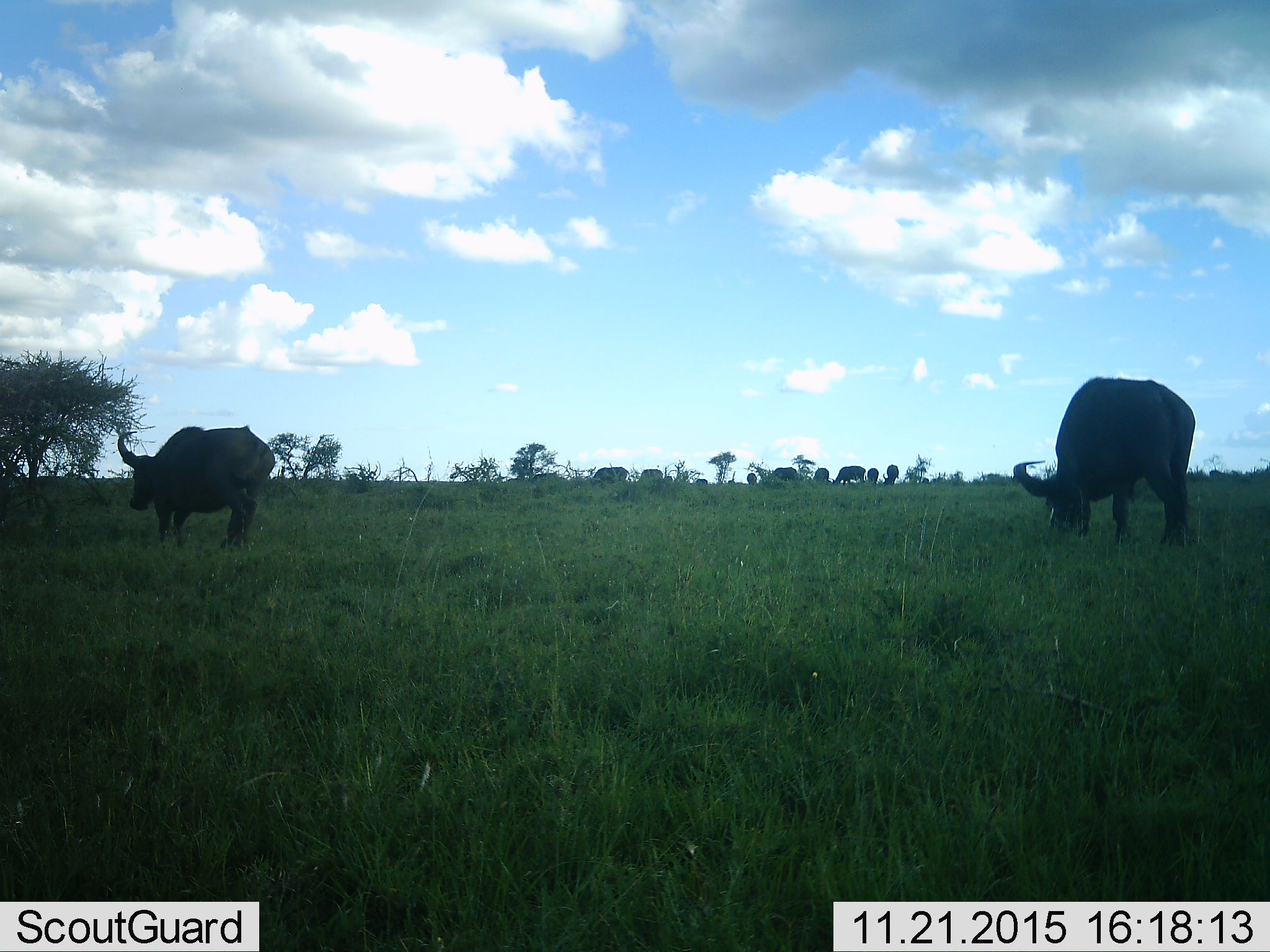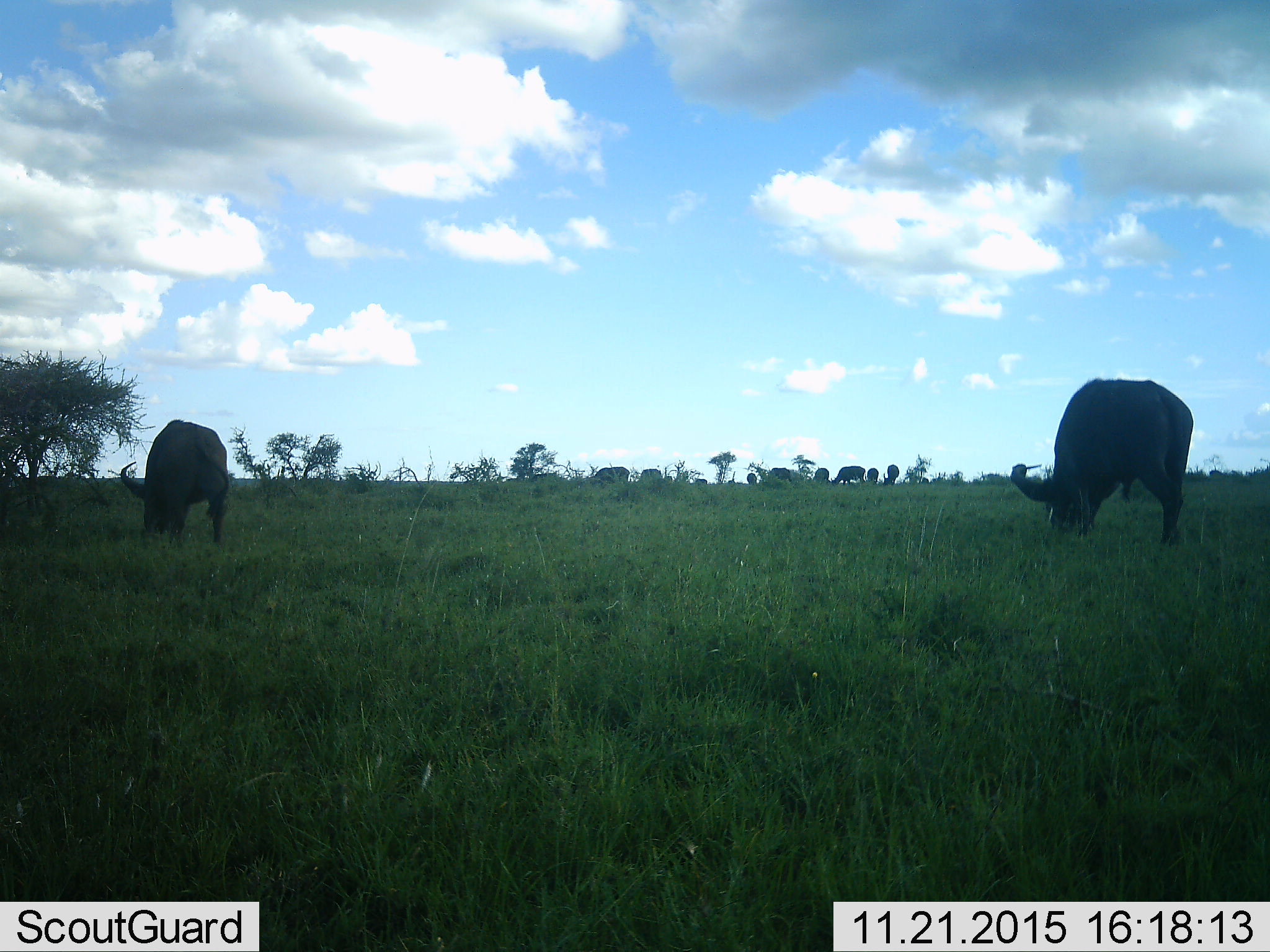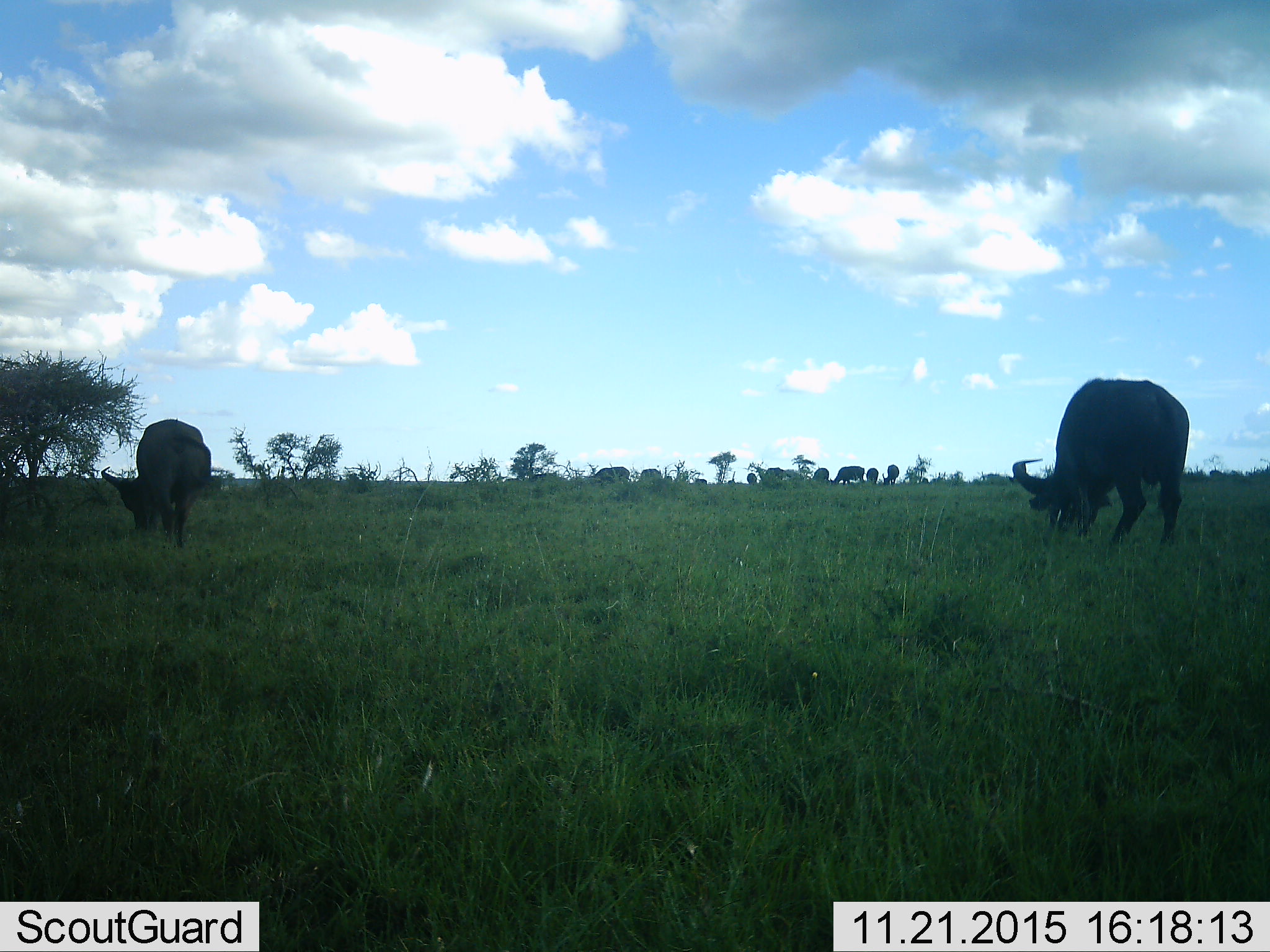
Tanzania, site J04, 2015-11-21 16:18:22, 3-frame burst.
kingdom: Animalia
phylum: Chordata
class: Mammalia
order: Artiodactyla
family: Bovidae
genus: Syncerus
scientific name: Syncerus caffer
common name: cape buffalo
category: buffalo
Buffalo (cape buffalo) (Syncerus caffer), count 11-50. Behavior (volunteer vote fractions): standing 30%, resting 0%, moving 20%, interacting 0%. Young present (vote fraction): 0%. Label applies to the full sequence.